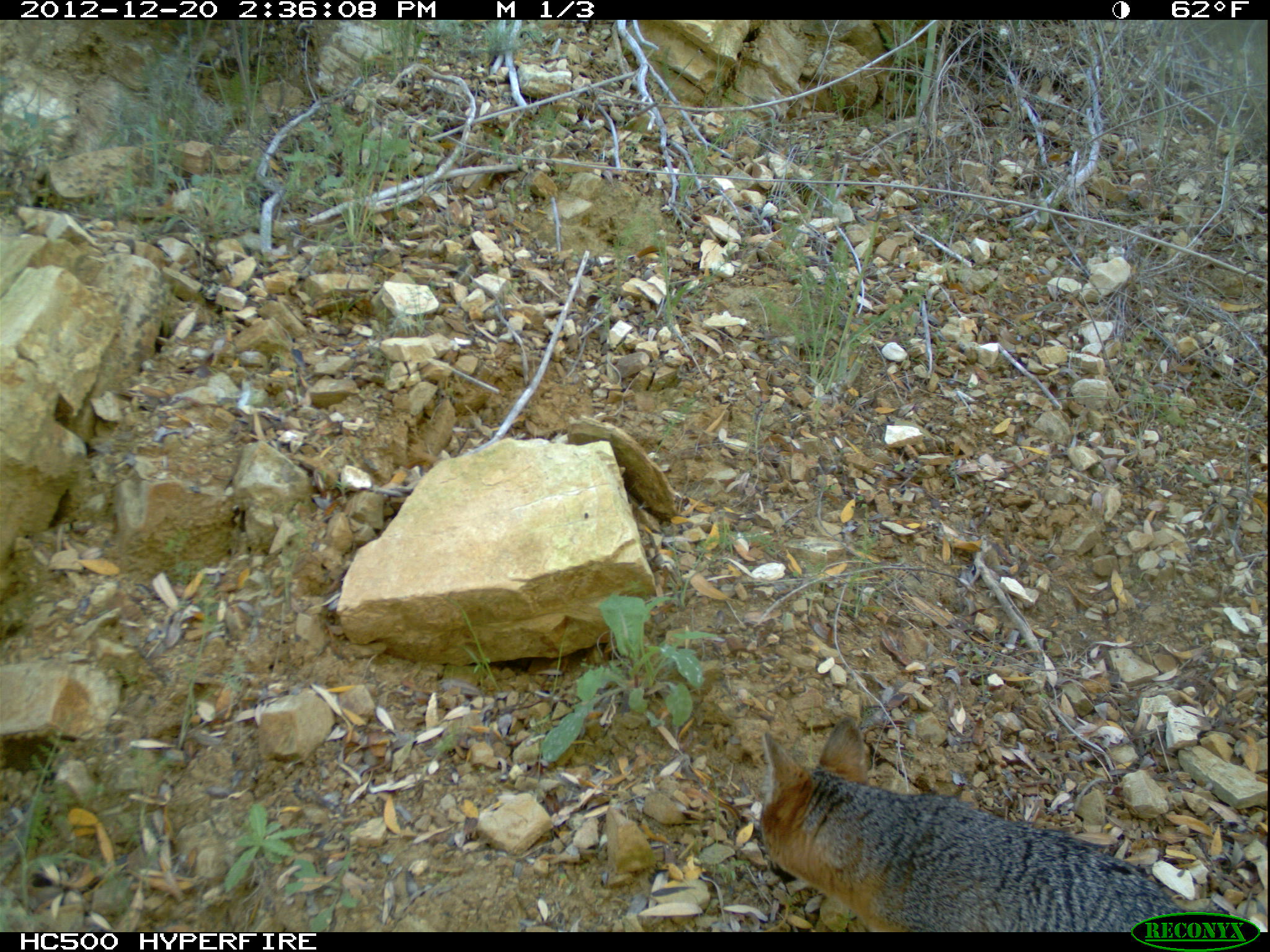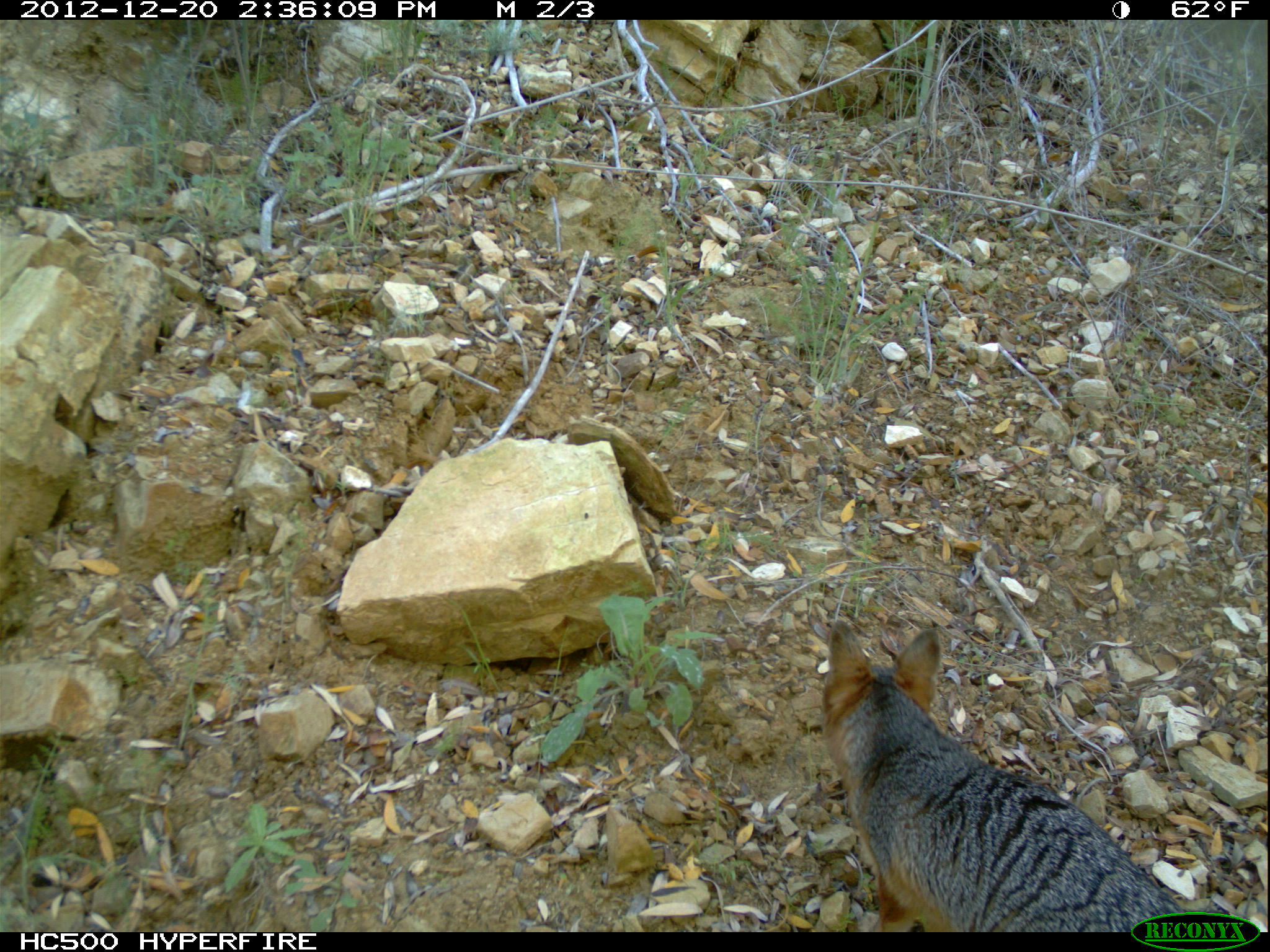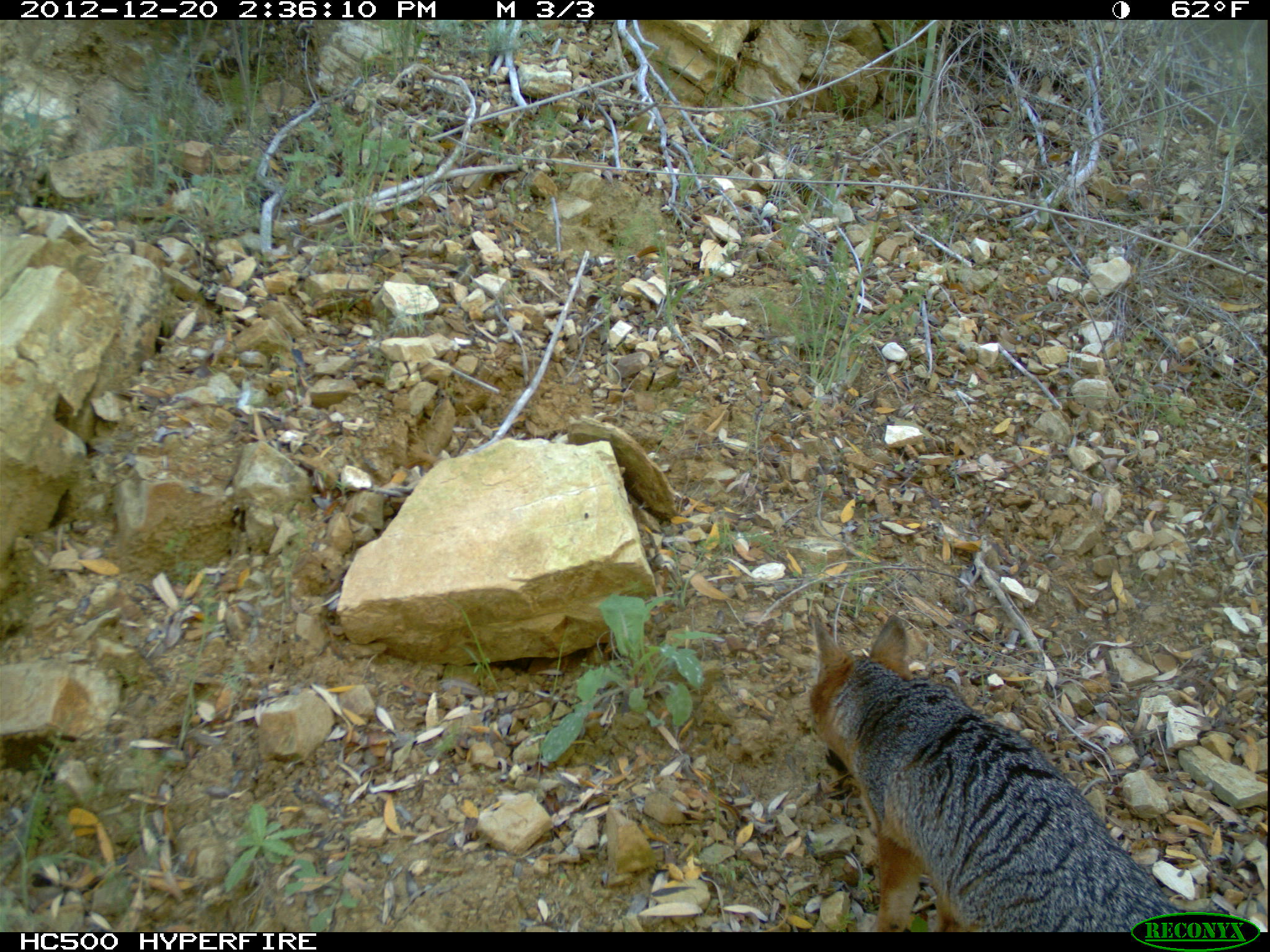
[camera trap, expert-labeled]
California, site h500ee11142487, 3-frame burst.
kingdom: Animalia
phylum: Chordata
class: Mammalia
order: Carnivora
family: Canidae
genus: Urocyon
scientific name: Urocyon littoralis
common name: island fox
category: fox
Fox (island fox) (Urocyon littoralis).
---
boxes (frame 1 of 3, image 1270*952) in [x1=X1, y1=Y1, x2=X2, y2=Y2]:
fox: [x1=760, y1=714, x2=1193, y2=931]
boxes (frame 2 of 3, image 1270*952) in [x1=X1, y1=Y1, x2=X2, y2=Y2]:
fox: [x1=821, y1=619, x2=1189, y2=932]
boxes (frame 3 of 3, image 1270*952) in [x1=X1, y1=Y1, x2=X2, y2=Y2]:
fox: [x1=809, y1=614, x2=1180, y2=932]